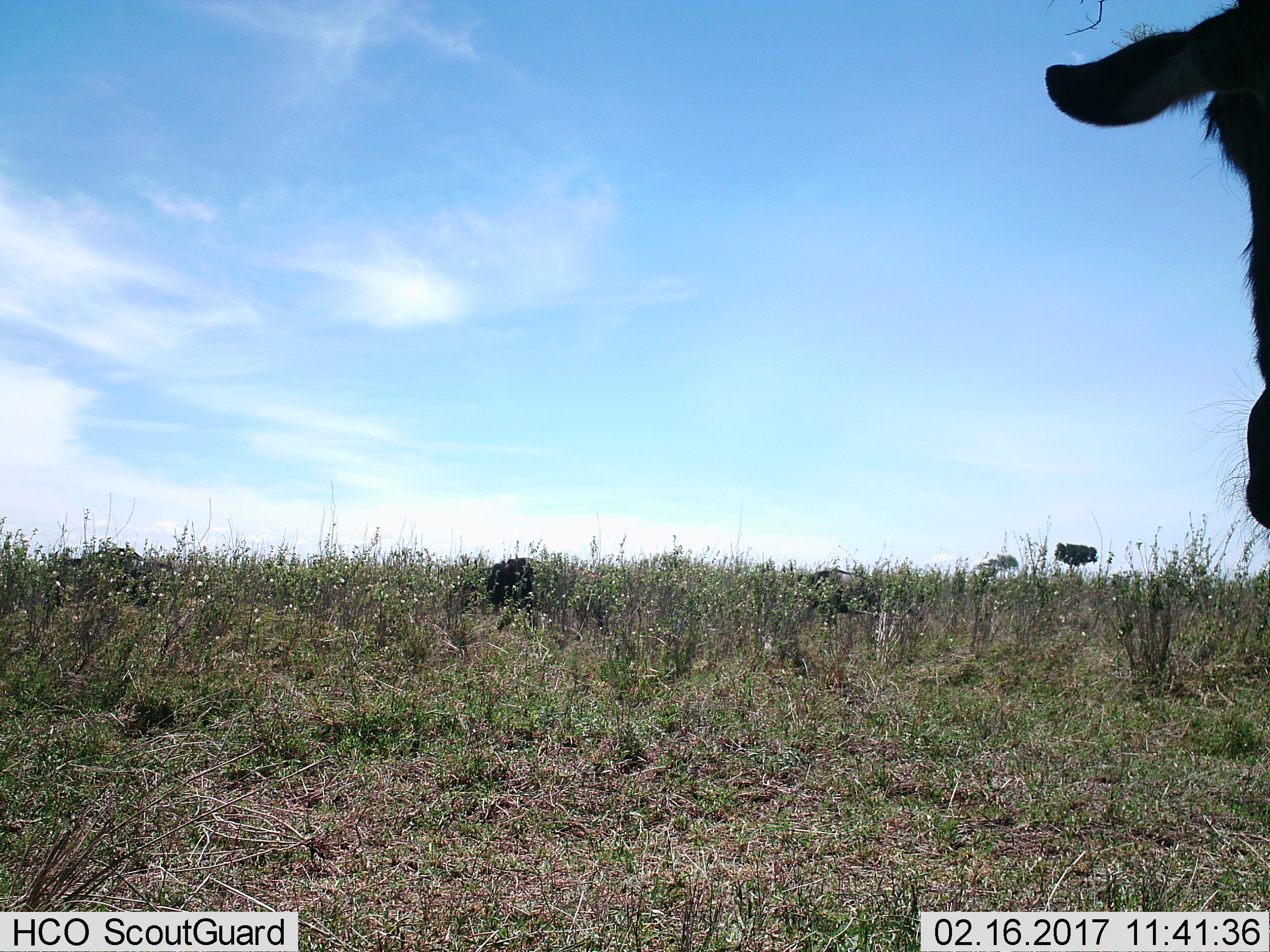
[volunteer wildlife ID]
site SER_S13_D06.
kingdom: Animalia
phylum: Chordata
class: Mammalia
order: Artiodactyla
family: Bovidae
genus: Connochaetes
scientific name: Connochaetes taurinus taurinus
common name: blue wildebeest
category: wildebeestblue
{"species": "wildebeestblue (blue wildebeest) (Connochaetes taurinus taurinus)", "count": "1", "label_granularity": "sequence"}